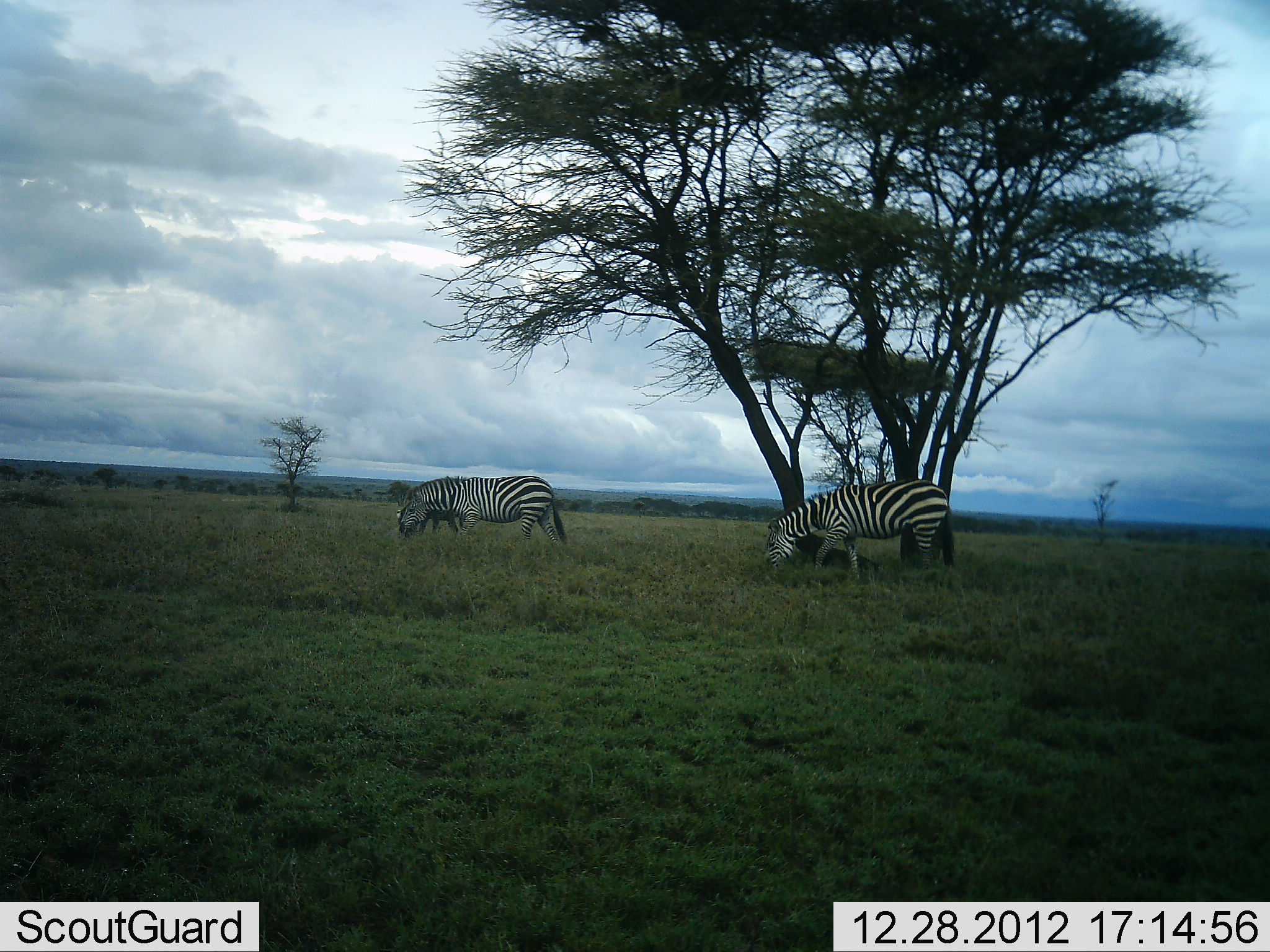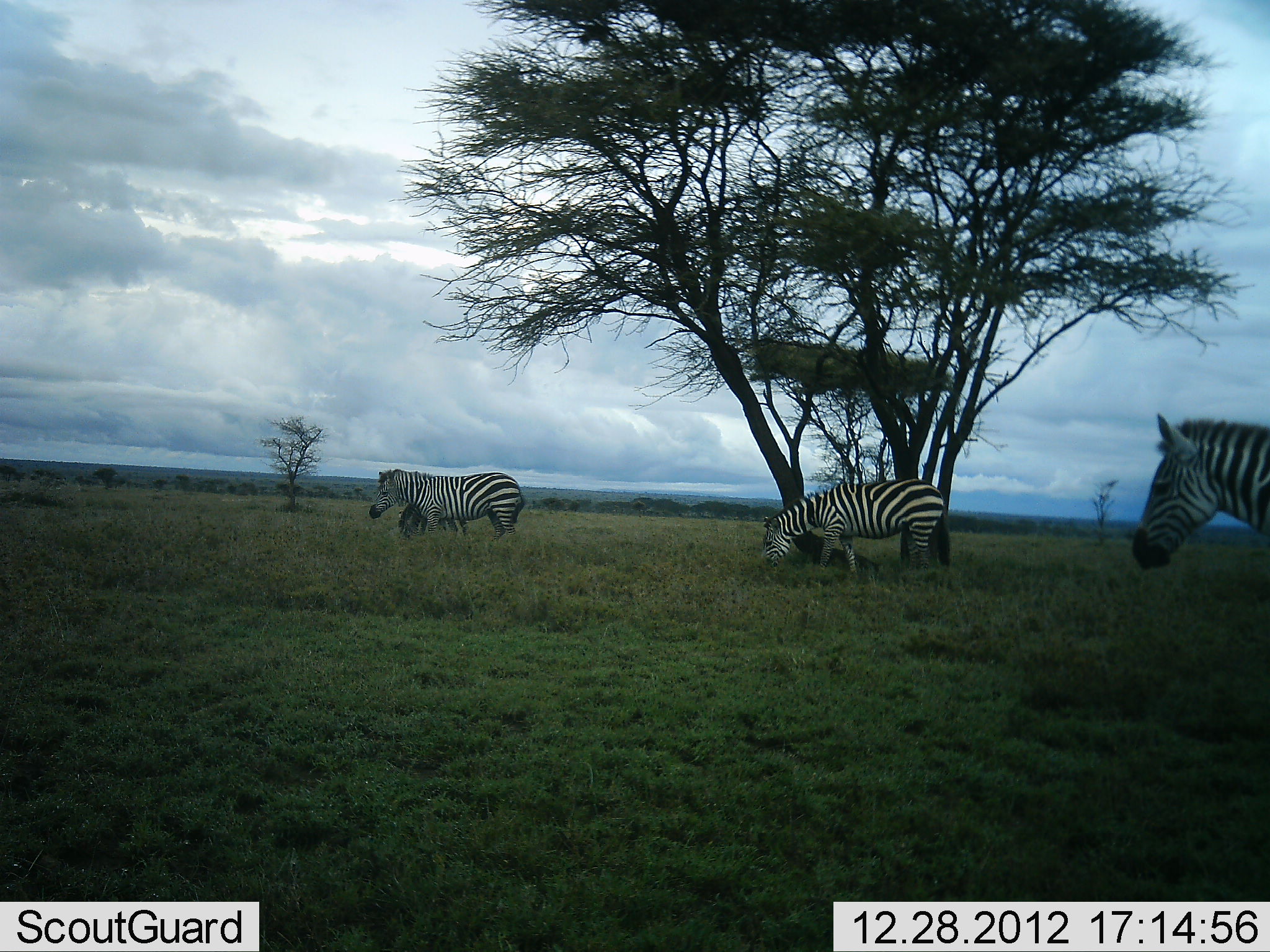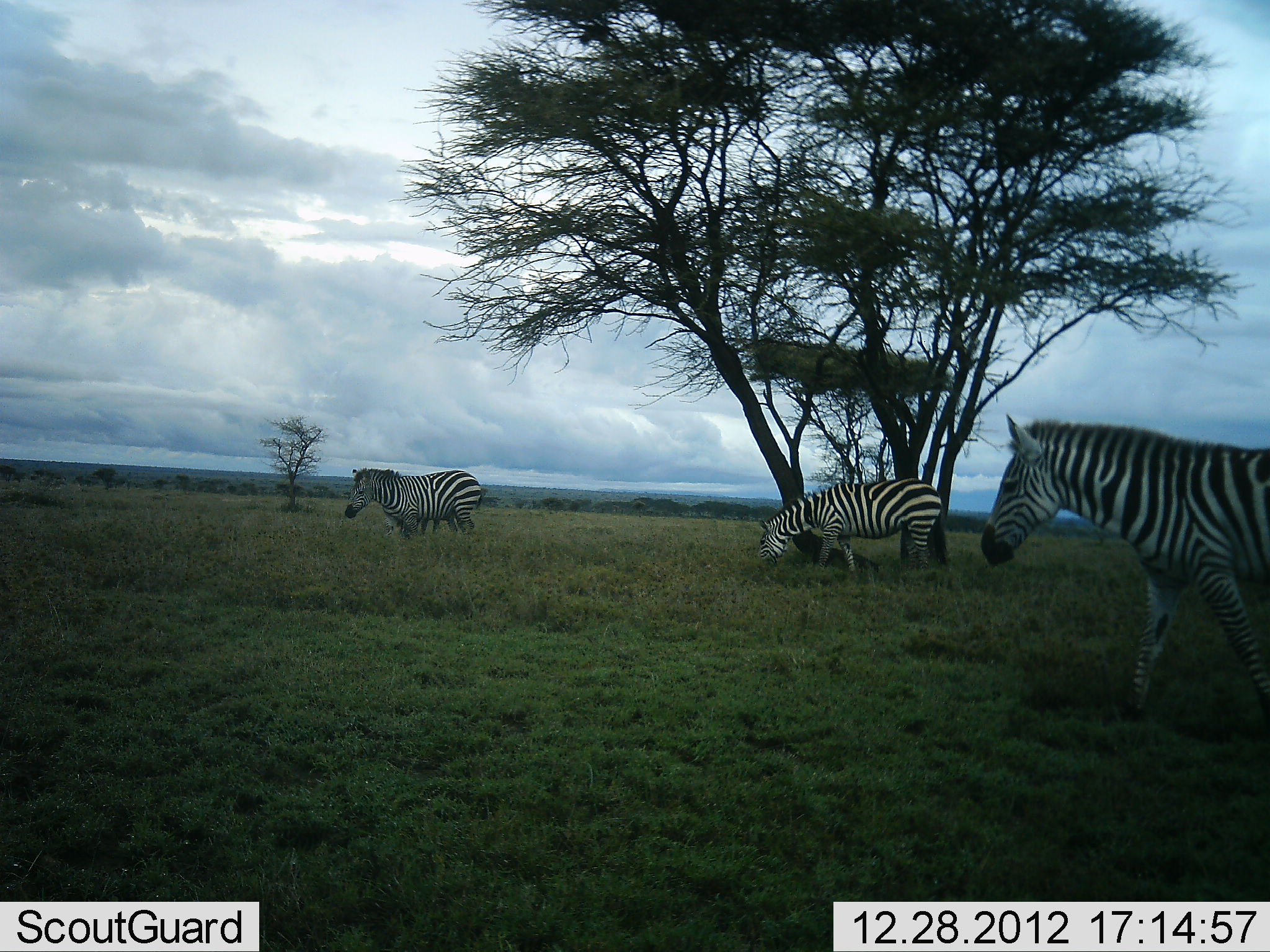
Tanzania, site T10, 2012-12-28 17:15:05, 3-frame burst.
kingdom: Animalia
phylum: Chordata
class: Mammalia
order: Perissodactyla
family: Equidae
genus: Equus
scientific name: Equus quagga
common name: plains zebra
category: zebra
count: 4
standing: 60%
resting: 0%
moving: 70%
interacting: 0%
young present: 30%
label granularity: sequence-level